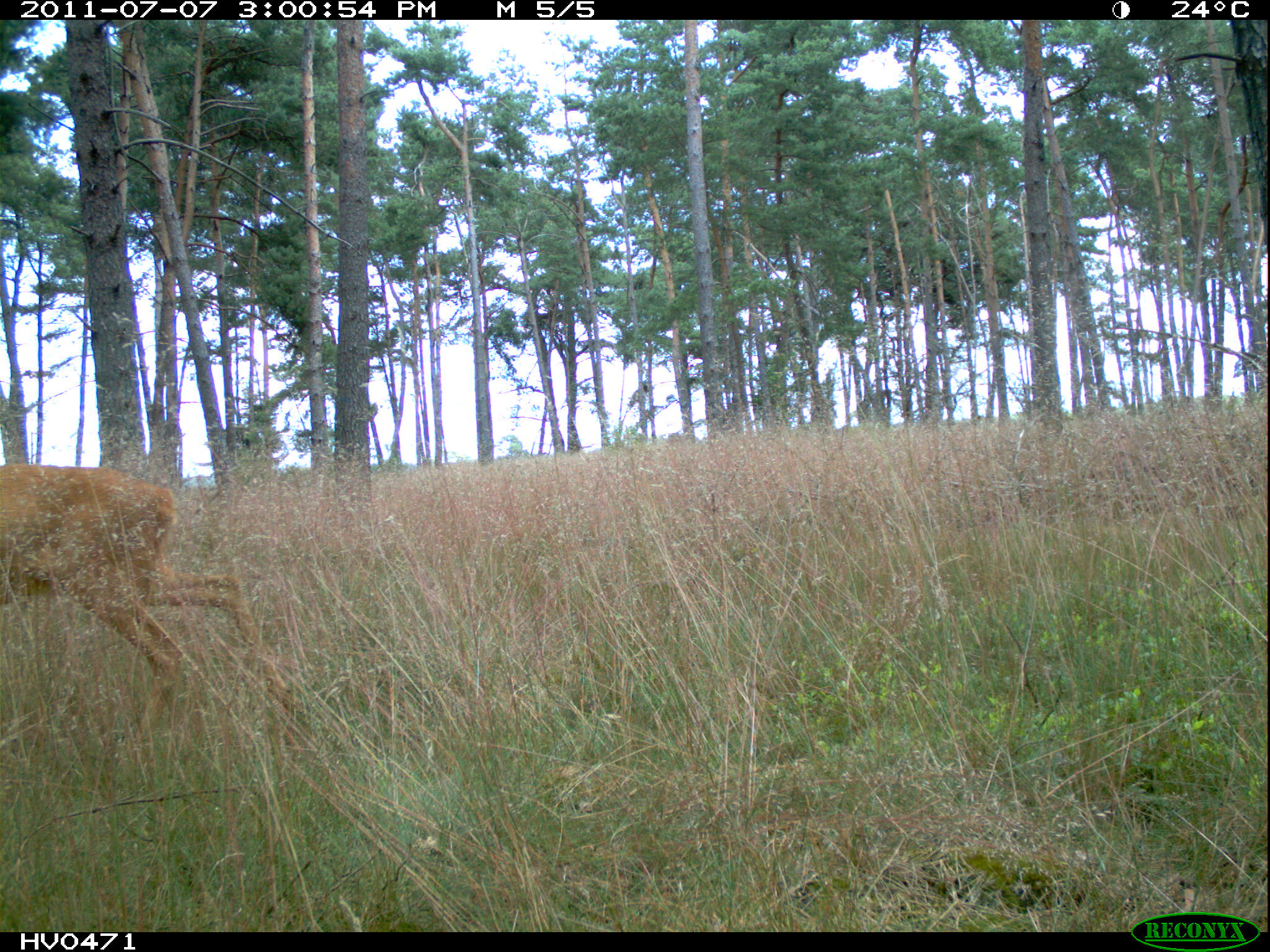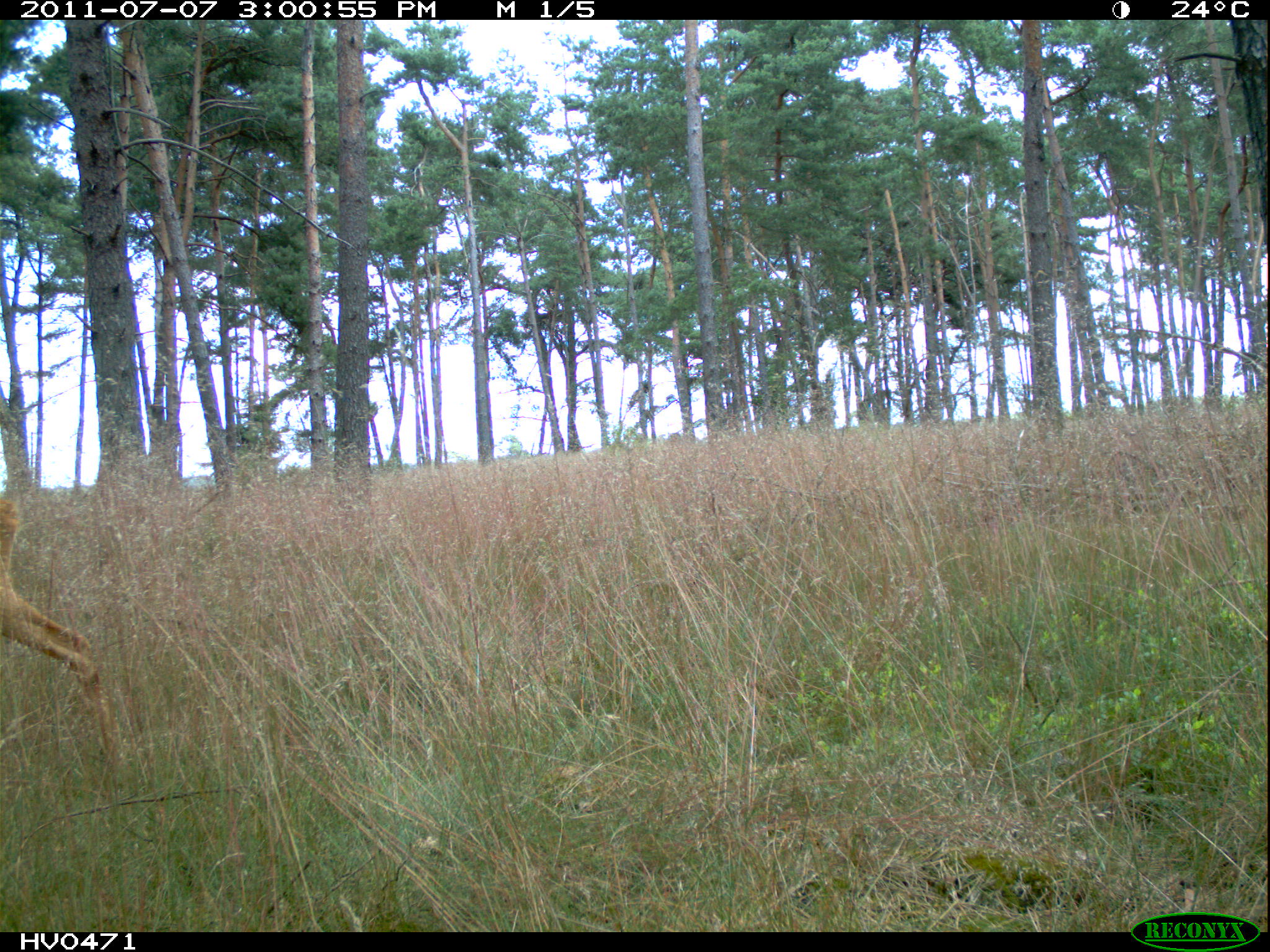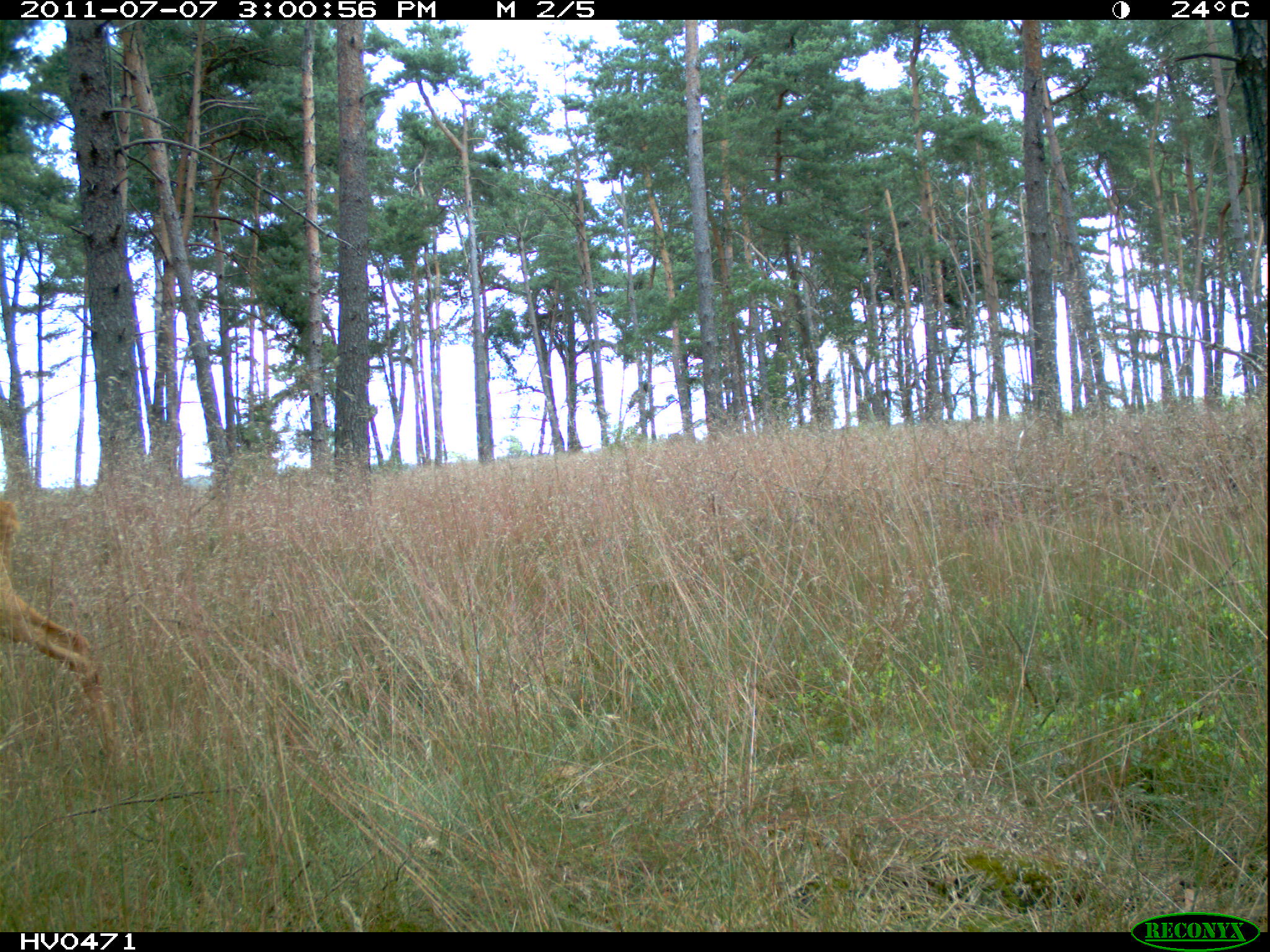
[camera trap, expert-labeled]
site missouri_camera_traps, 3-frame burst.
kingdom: Animalia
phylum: Chordata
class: Mammalia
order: Artiodactyla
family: Cervidae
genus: Cervus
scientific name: Cervus elaphus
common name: red deer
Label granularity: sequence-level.